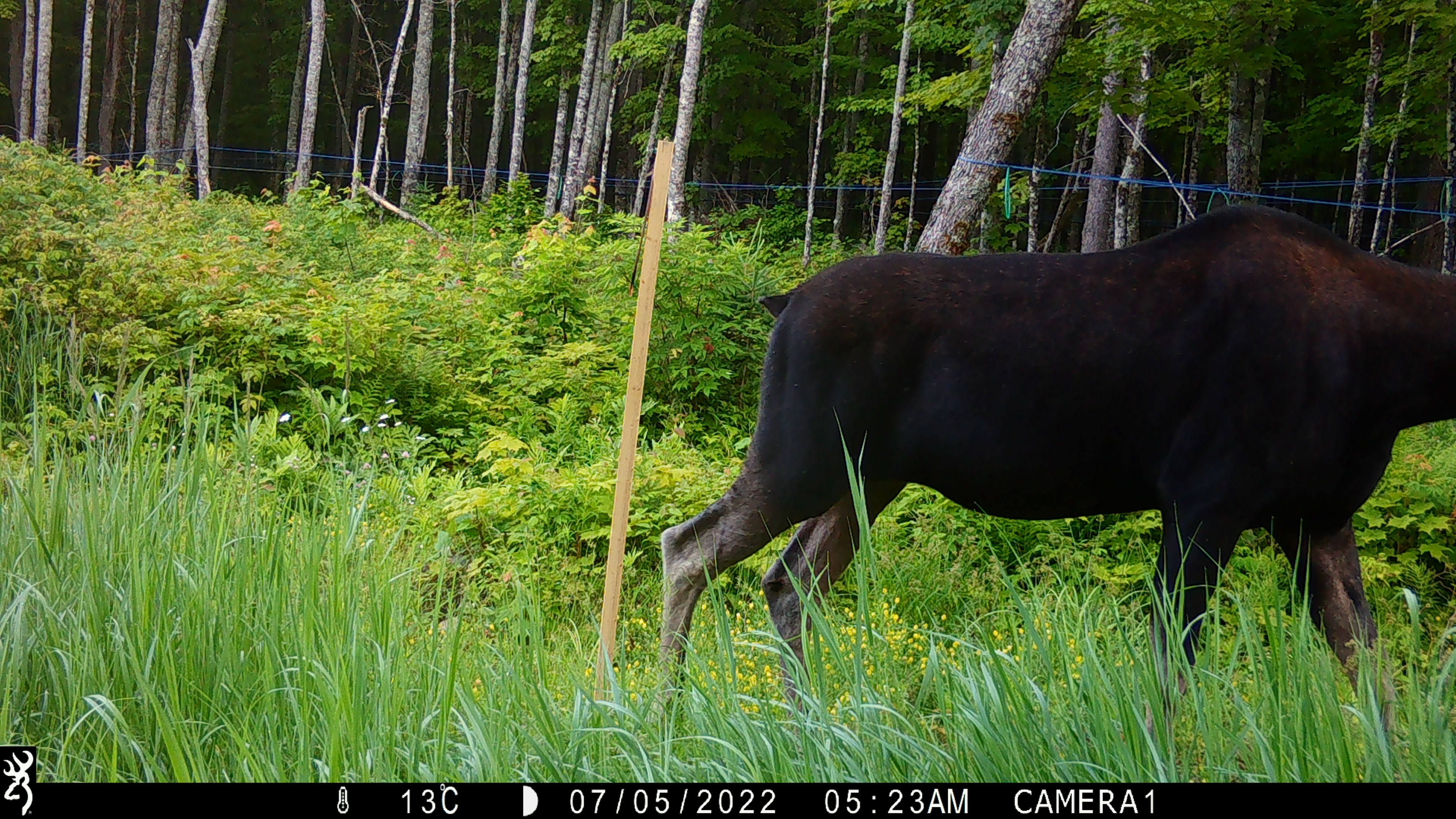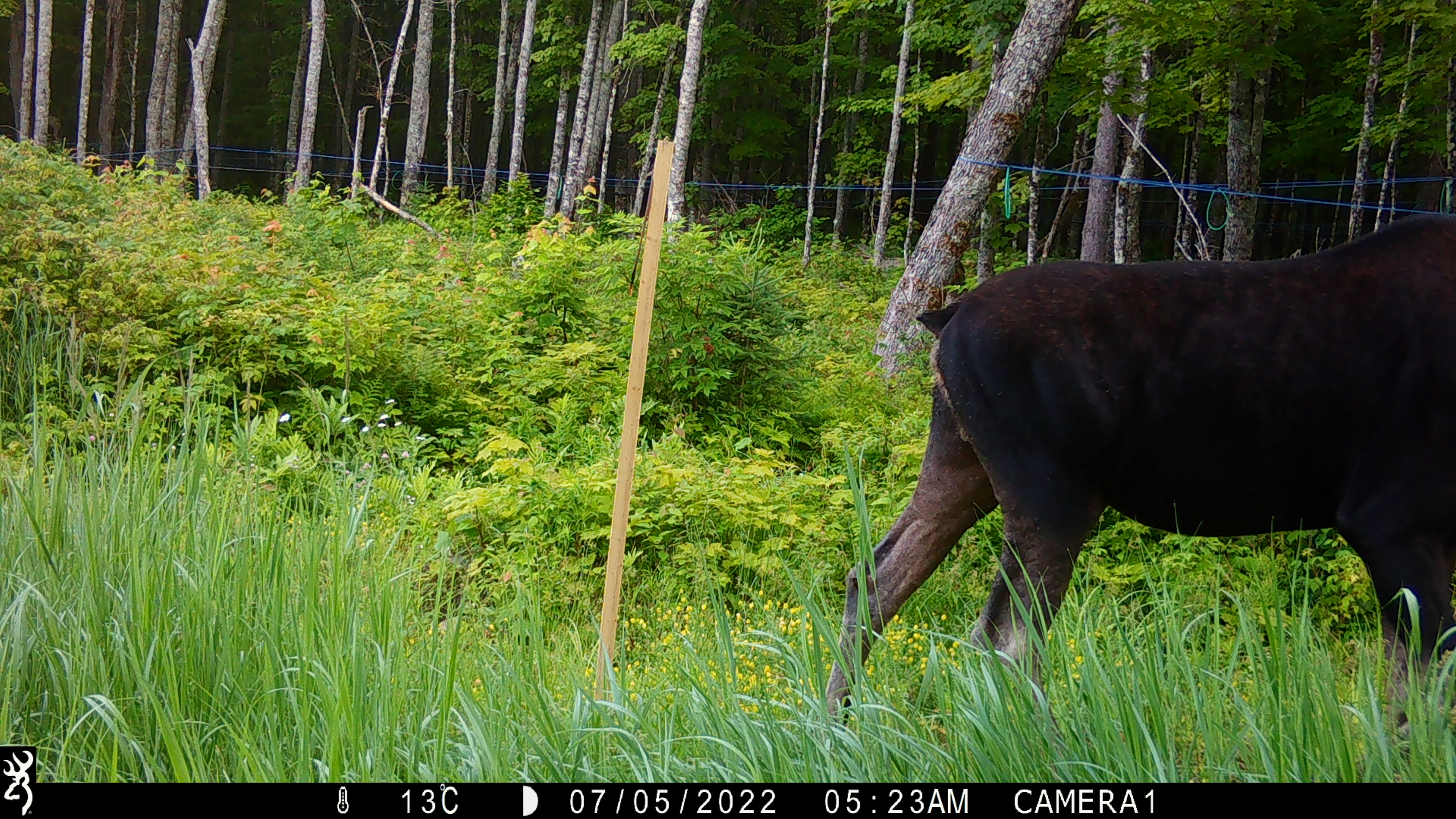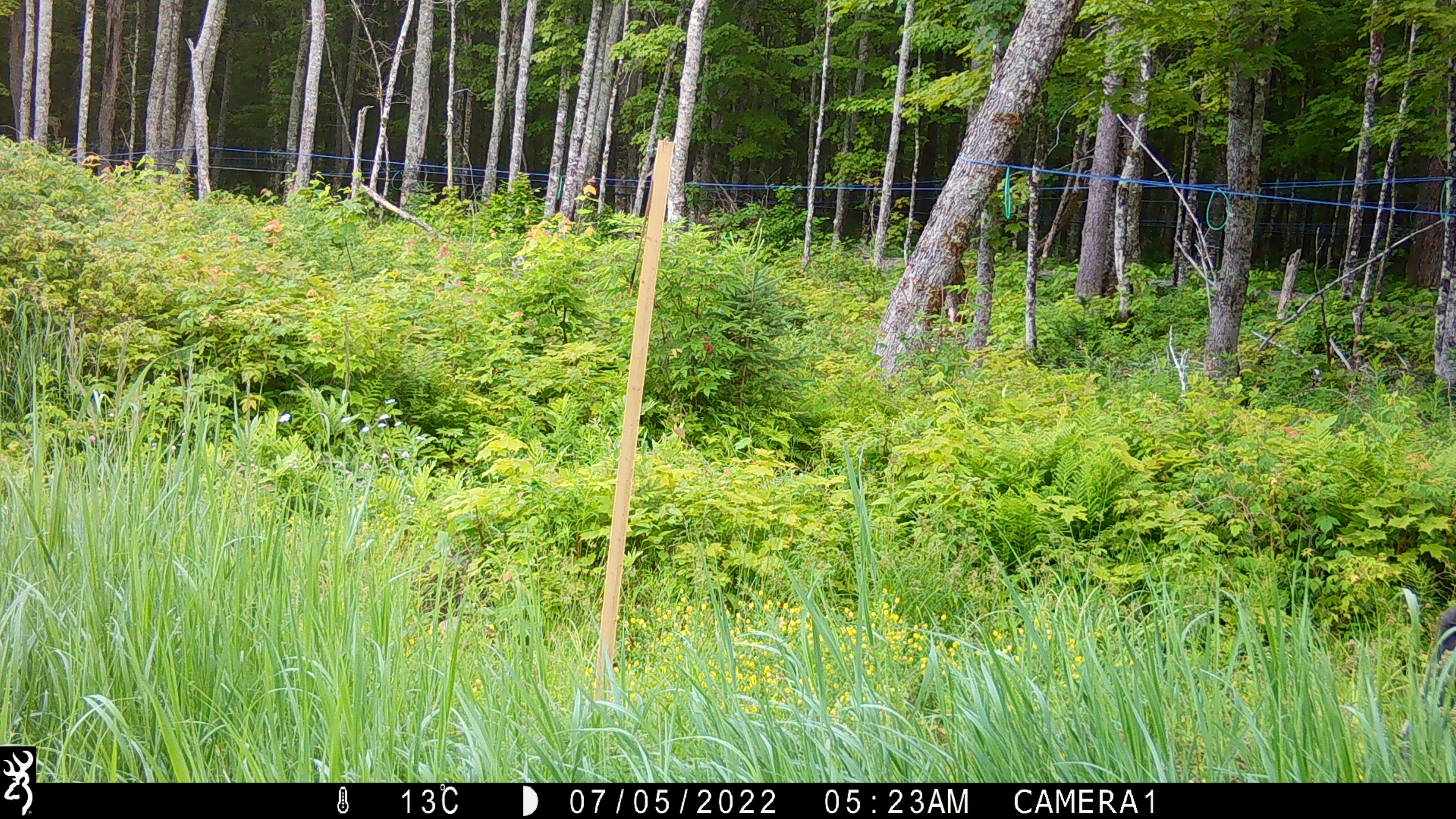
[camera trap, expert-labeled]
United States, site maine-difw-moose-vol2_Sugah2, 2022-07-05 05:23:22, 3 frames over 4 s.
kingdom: Animalia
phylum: Chordata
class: Mammalia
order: Artiodactyla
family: Cervidae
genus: Alces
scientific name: Alces alces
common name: moose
Moose (Alces alces).